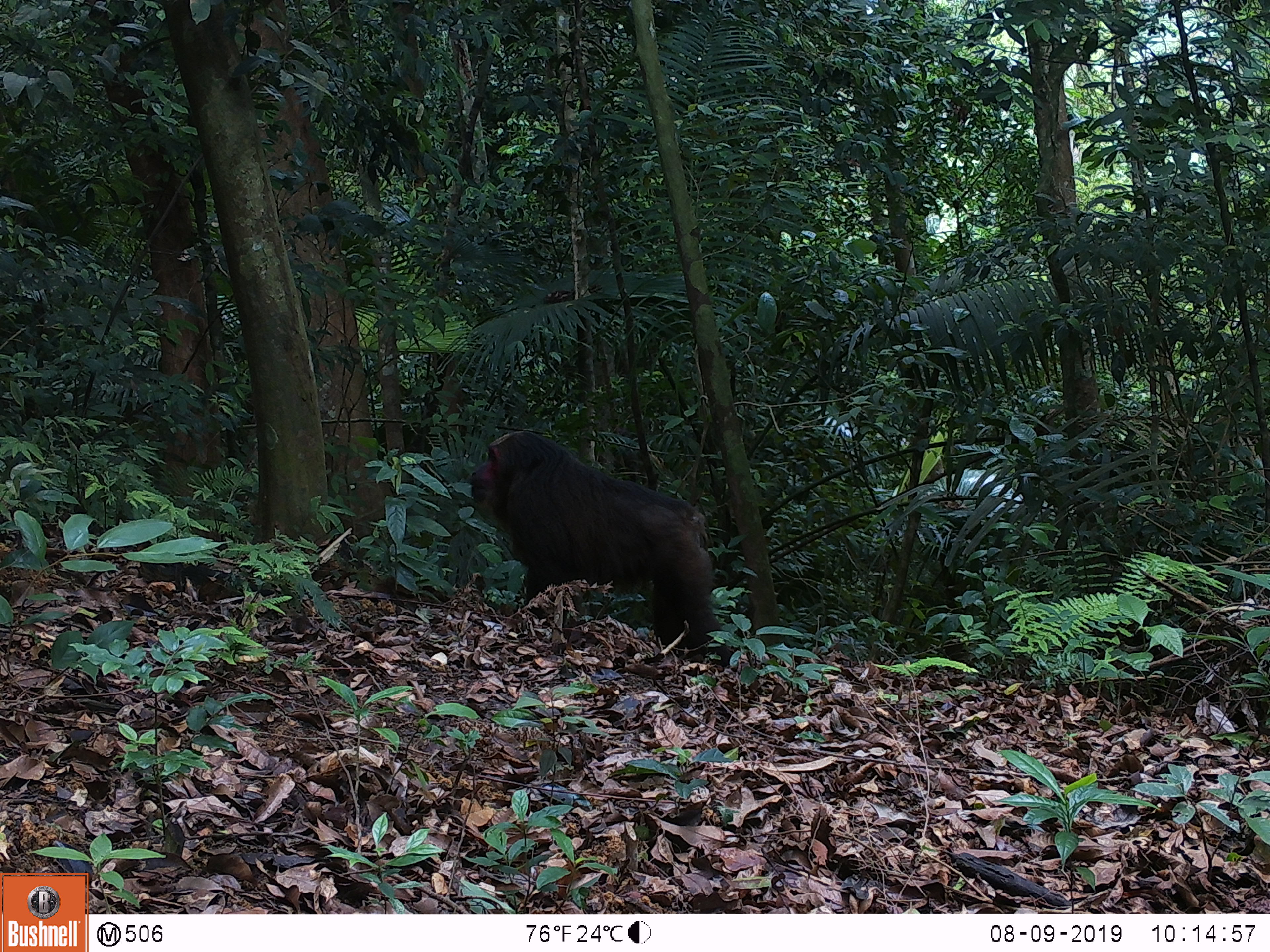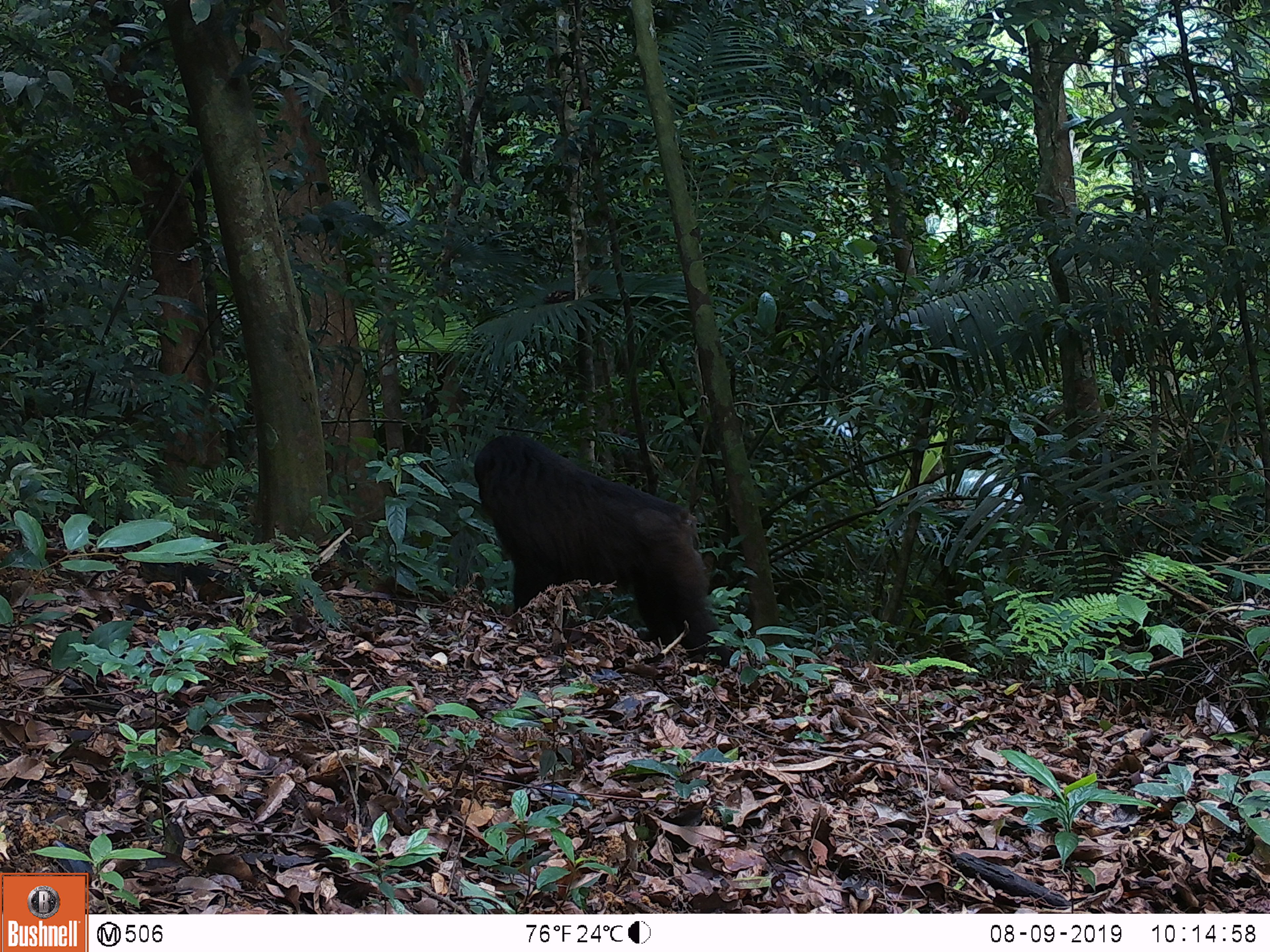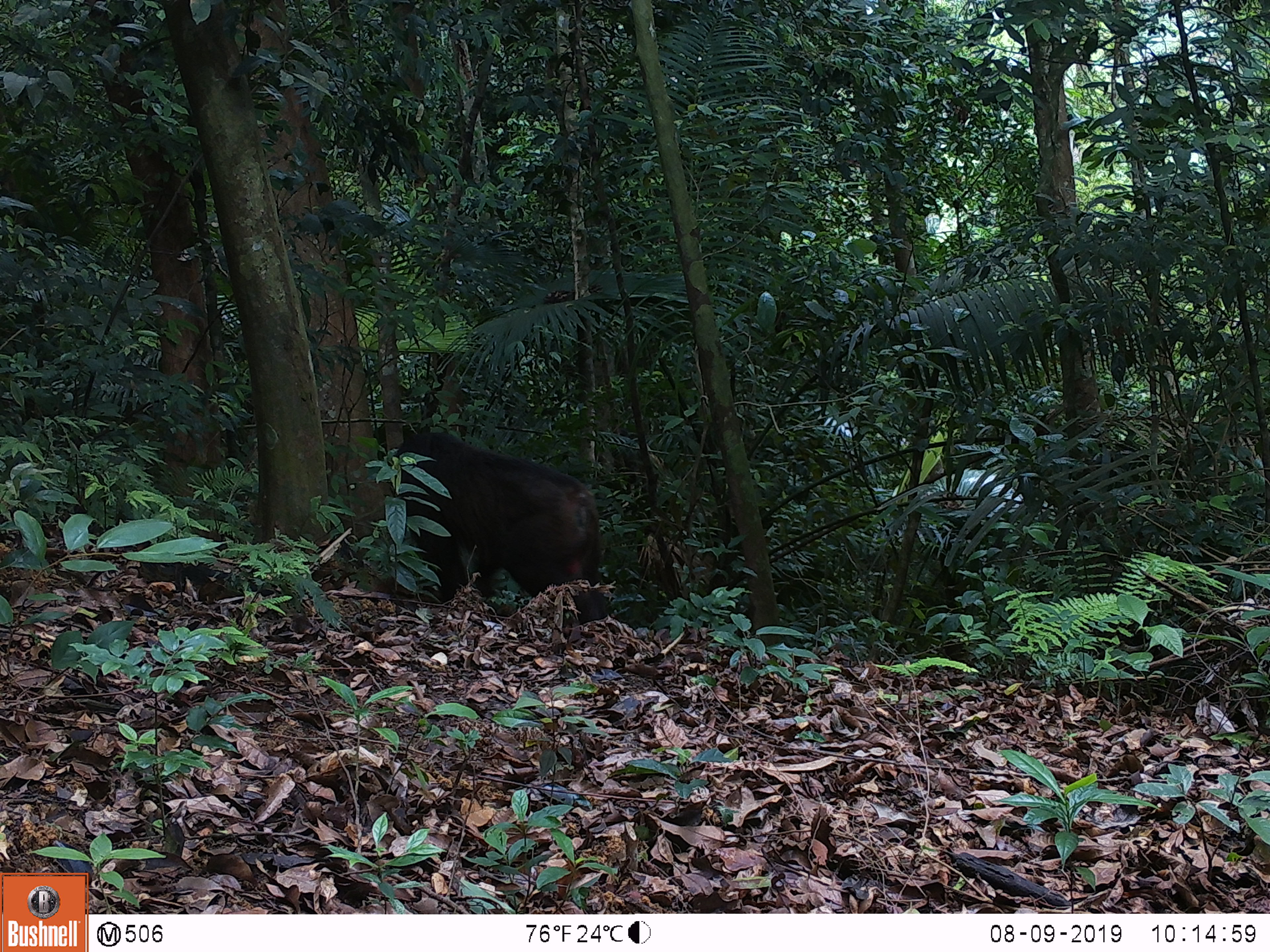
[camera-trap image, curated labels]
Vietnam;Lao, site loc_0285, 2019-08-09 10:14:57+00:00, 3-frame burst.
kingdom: Animalia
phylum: Chordata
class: Mammalia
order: Primates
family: Cercopithecidae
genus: Macaca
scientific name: Macaca arctoides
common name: stump-tailed macaque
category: stump tailed macaque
Stump tailed macaque (stump-tailed macaque) (Macaca arctoides). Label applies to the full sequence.